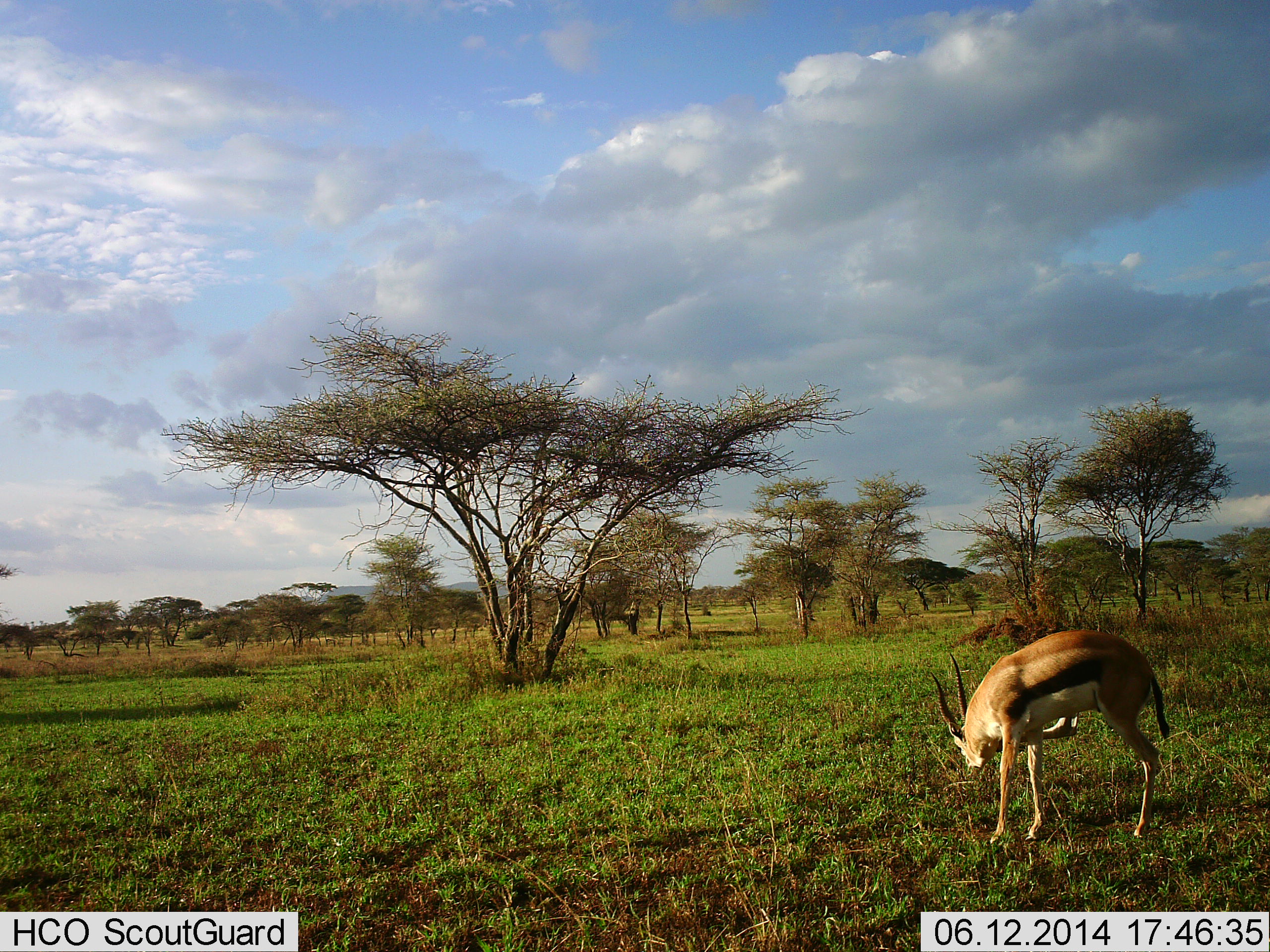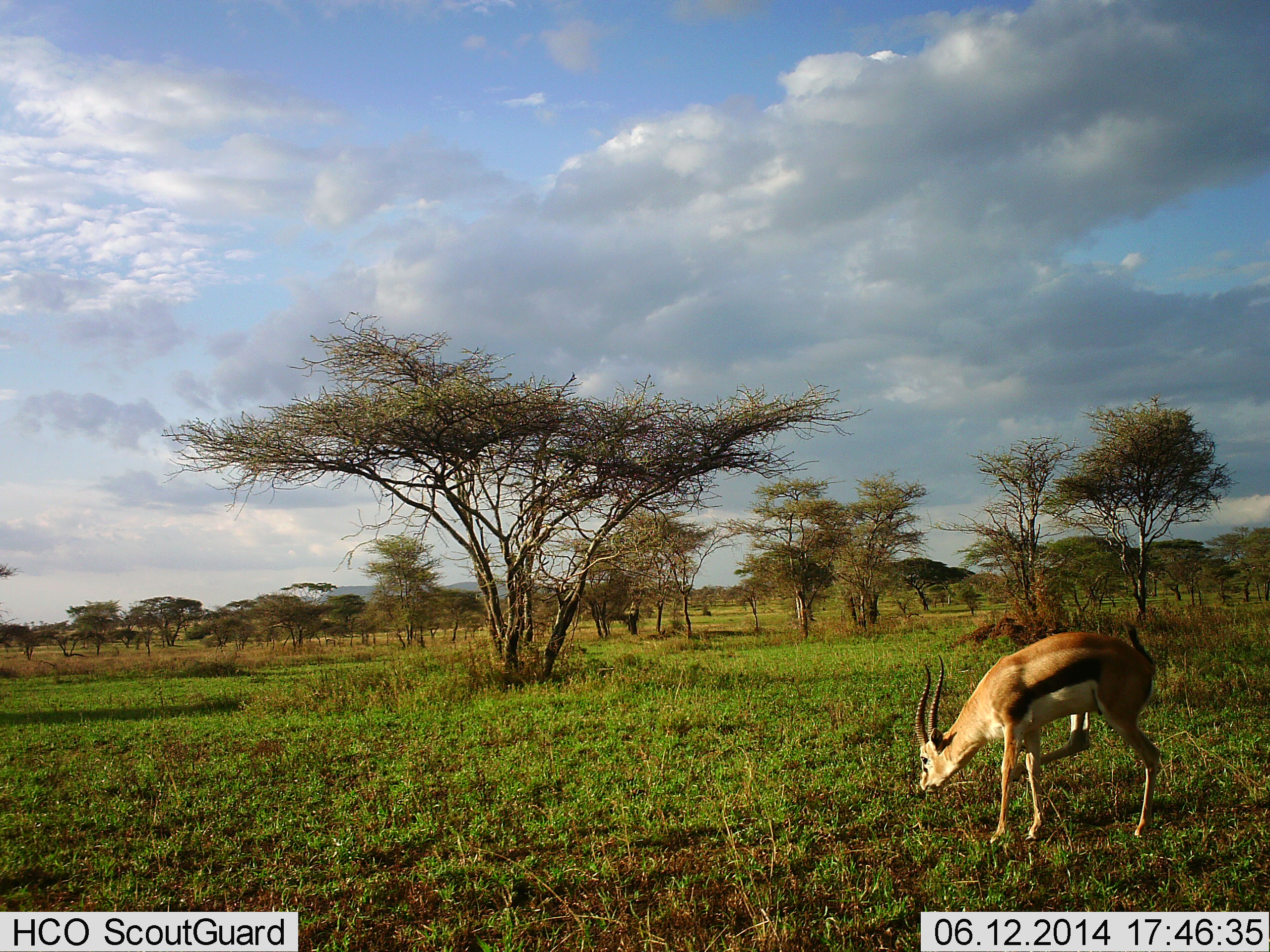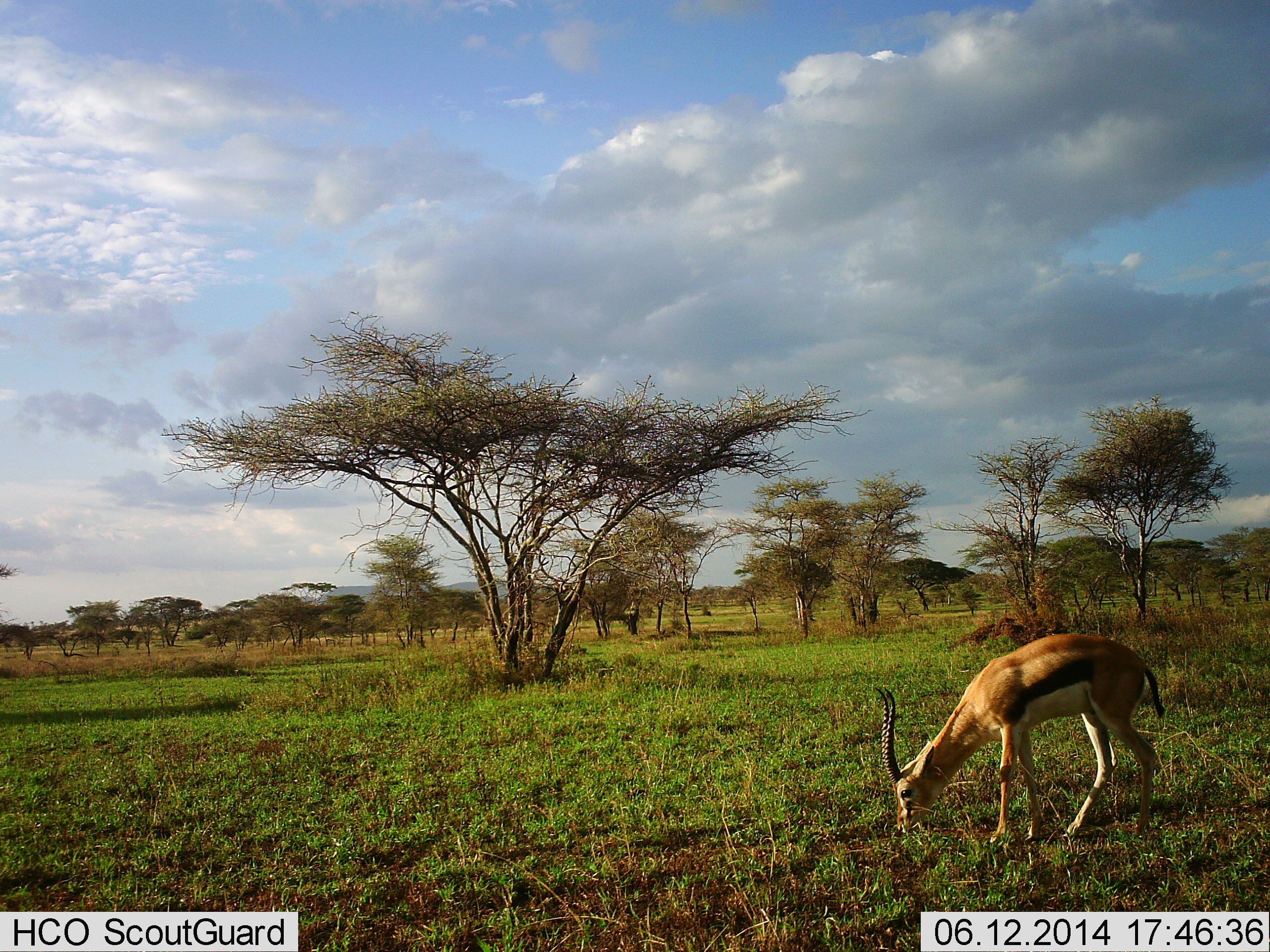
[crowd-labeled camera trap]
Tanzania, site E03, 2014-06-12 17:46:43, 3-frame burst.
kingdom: Animalia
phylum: Chordata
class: Mammalia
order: Artiodactyla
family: Bovidae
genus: Eudorcas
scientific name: Eudorcas thomsonii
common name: thomson's gazelle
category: gazellethomsons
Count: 1.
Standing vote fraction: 60%.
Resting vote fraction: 0%.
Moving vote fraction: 0%.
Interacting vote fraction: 0%.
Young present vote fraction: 0%.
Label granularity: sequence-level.